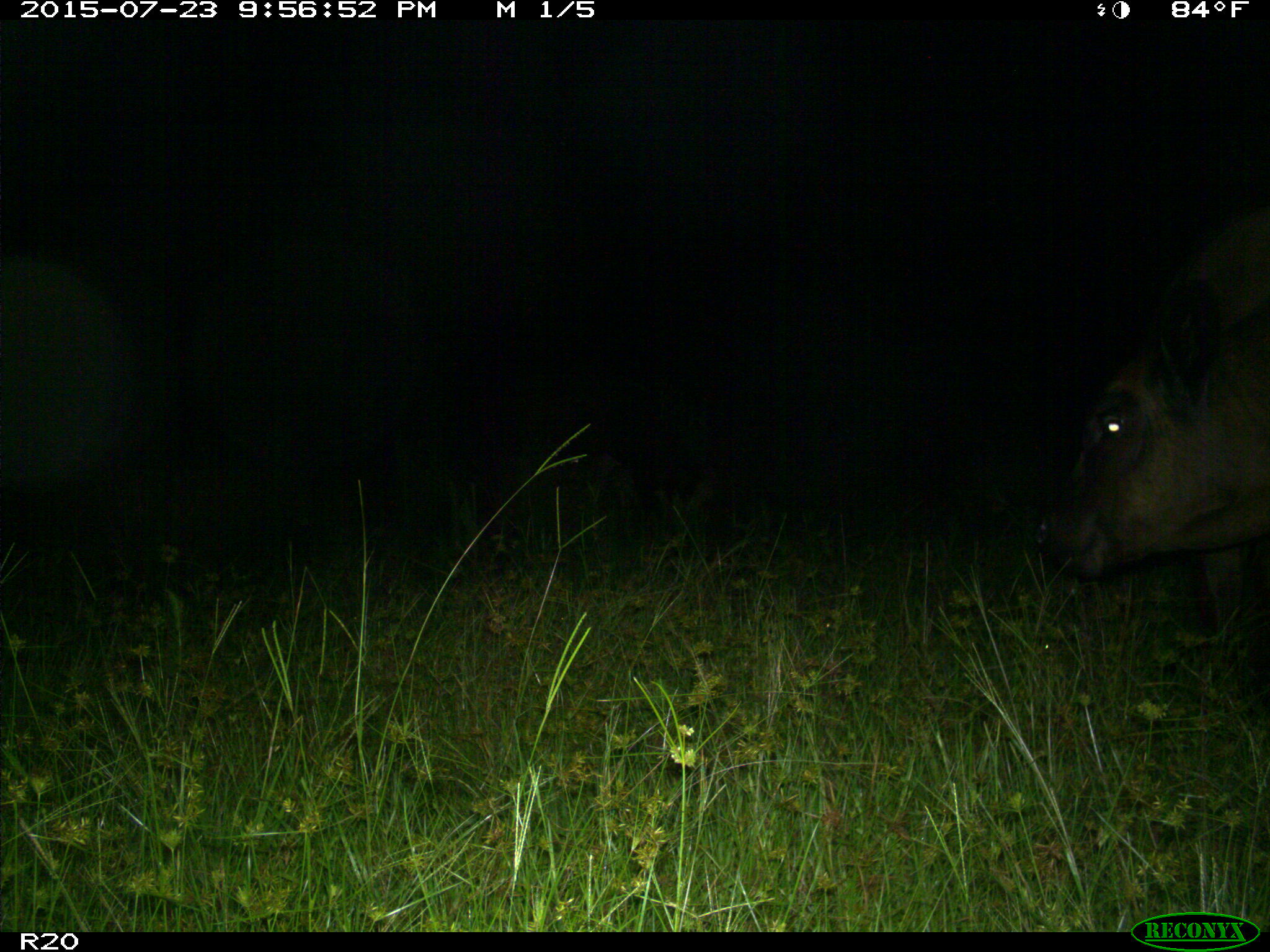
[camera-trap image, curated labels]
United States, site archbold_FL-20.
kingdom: Animalia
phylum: Chordata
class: Mammalia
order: Artiodactyla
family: Bovidae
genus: Bos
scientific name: Bos taurus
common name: domestic cow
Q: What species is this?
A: Bos taurus (domestic cow).